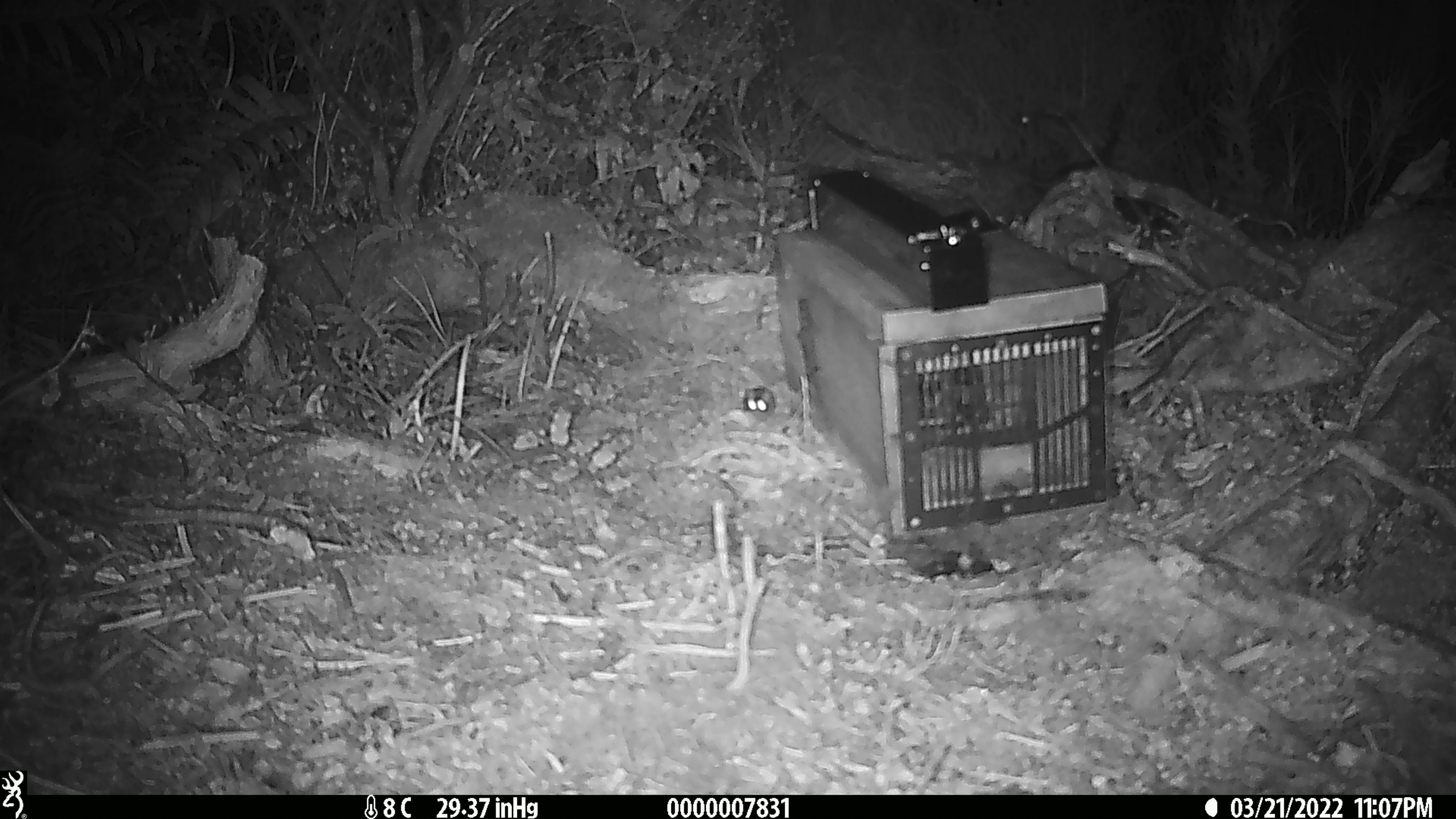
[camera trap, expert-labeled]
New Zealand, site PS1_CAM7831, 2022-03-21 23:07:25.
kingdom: Animalia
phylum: Chordata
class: Mammalia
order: Rodentia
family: Muridae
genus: Mus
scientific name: Mus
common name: mouse